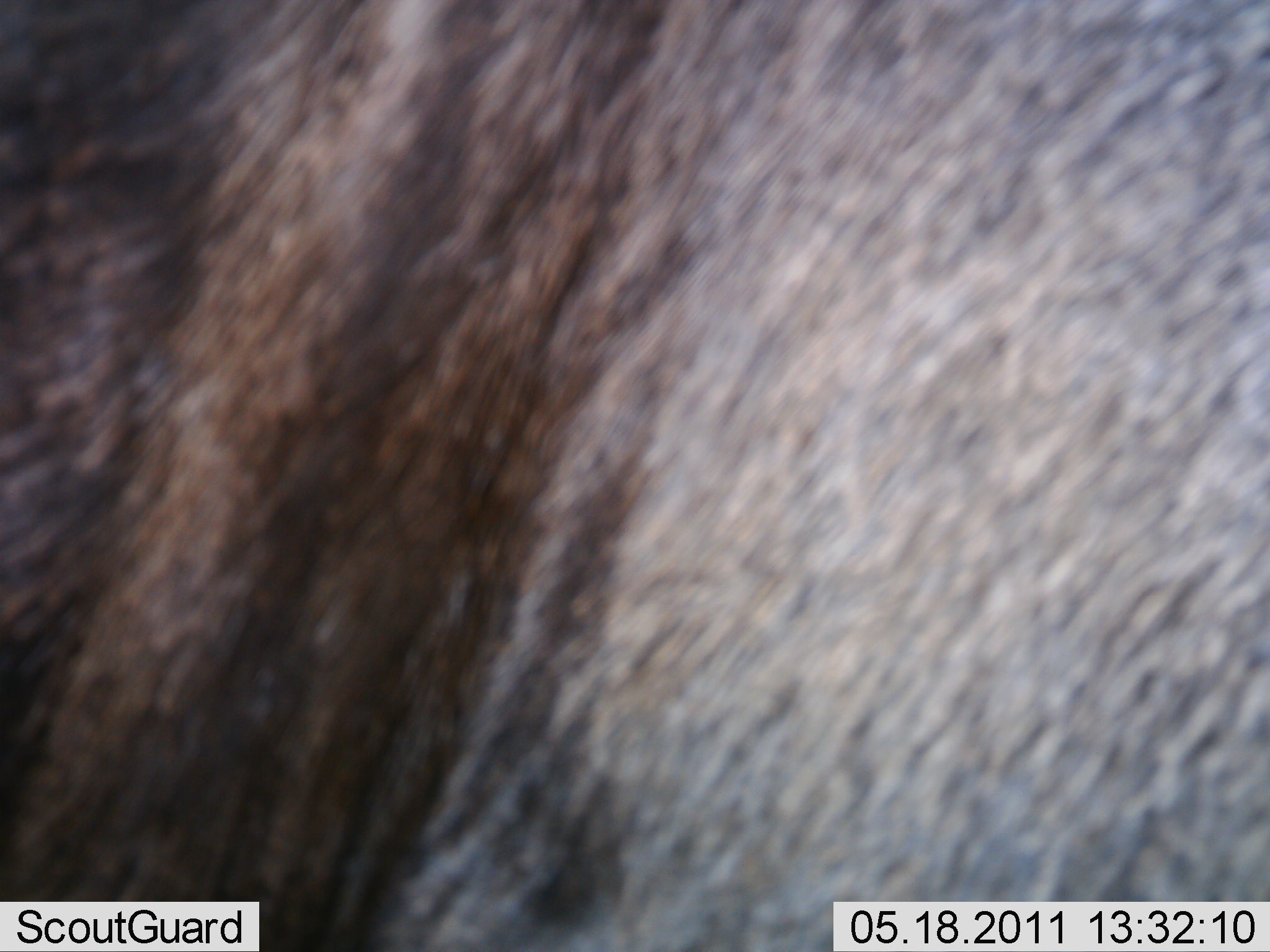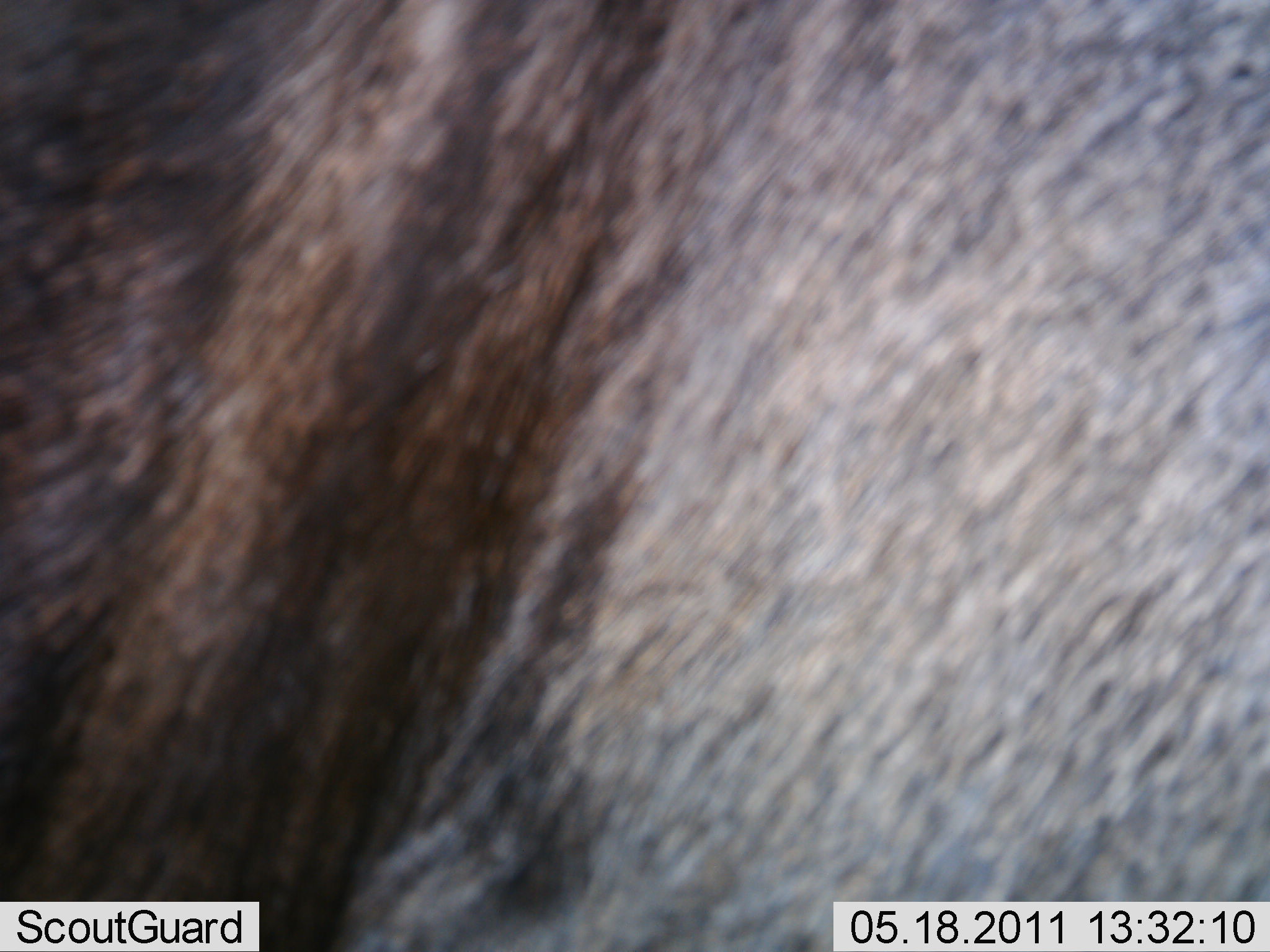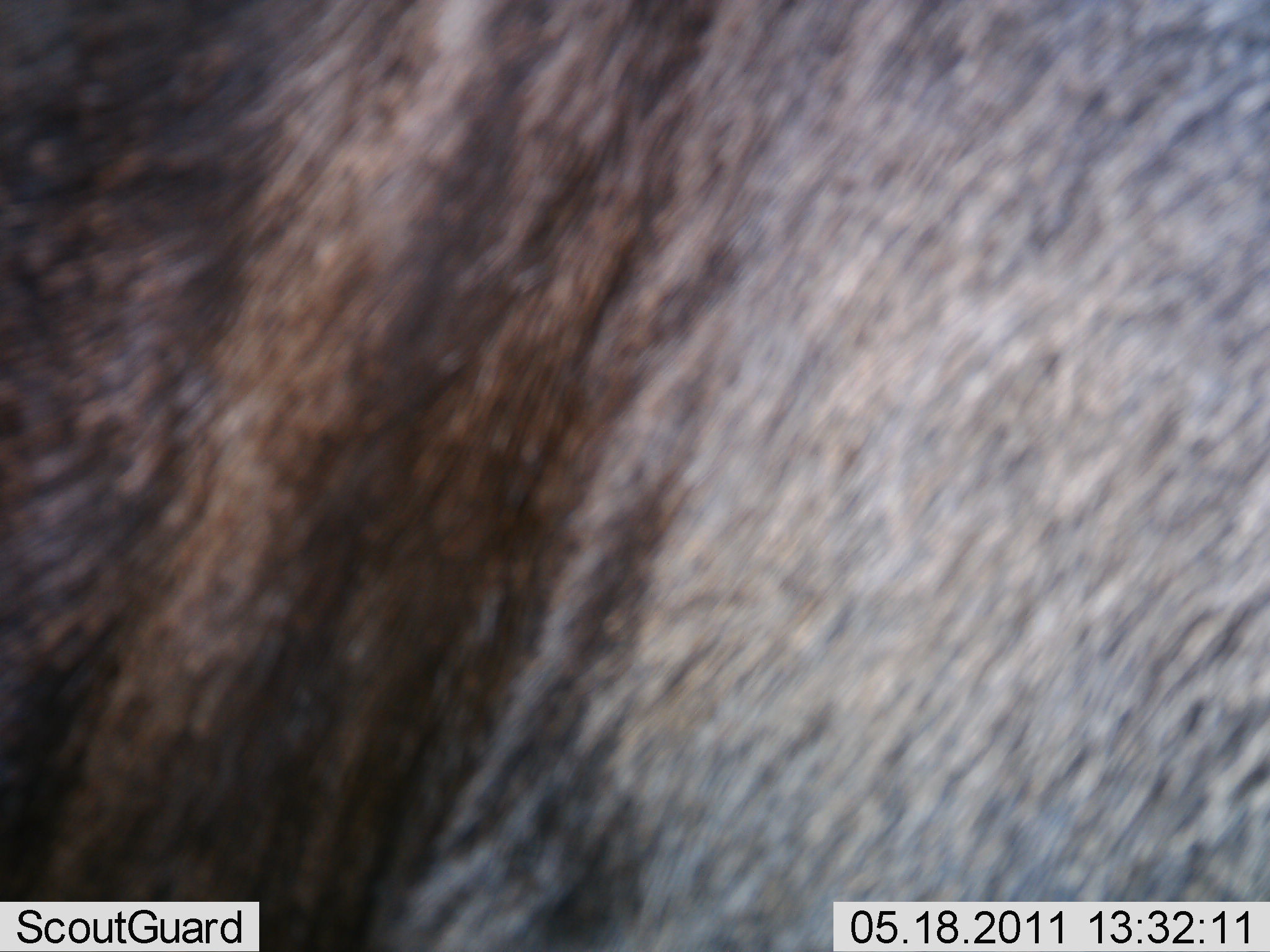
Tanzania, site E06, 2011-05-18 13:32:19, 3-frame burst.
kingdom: Animalia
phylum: Chordata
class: Mammalia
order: Artiodactyla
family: Bovidae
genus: Connochaetes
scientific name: Connochaetes taurinus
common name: blue wildebeest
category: wildebeest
Wildebeest (blue wildebeest) (Connochaetes taurinus), count 1. Behavior (volunteer vote fractions): standing 100%, resting 0%, moving 0%, interacting 0%. Young present (vote fraction): 0%. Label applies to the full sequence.